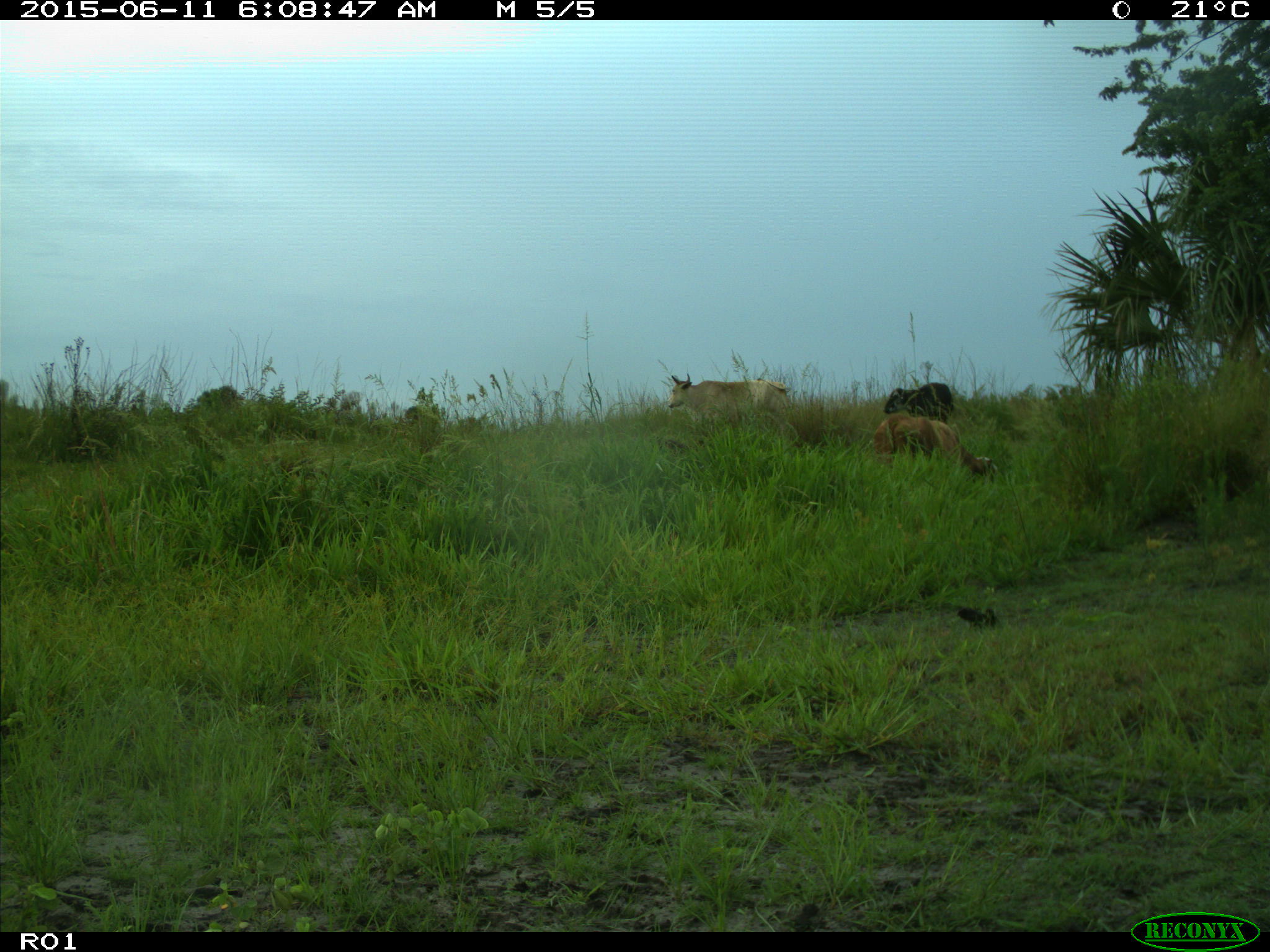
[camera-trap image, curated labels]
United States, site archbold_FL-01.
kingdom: Animalia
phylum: Chordata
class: Mammalia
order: Artiodactyla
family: Bovidae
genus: Bos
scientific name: Bos taurus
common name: domestic cow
Bos taurus (domestic cow).